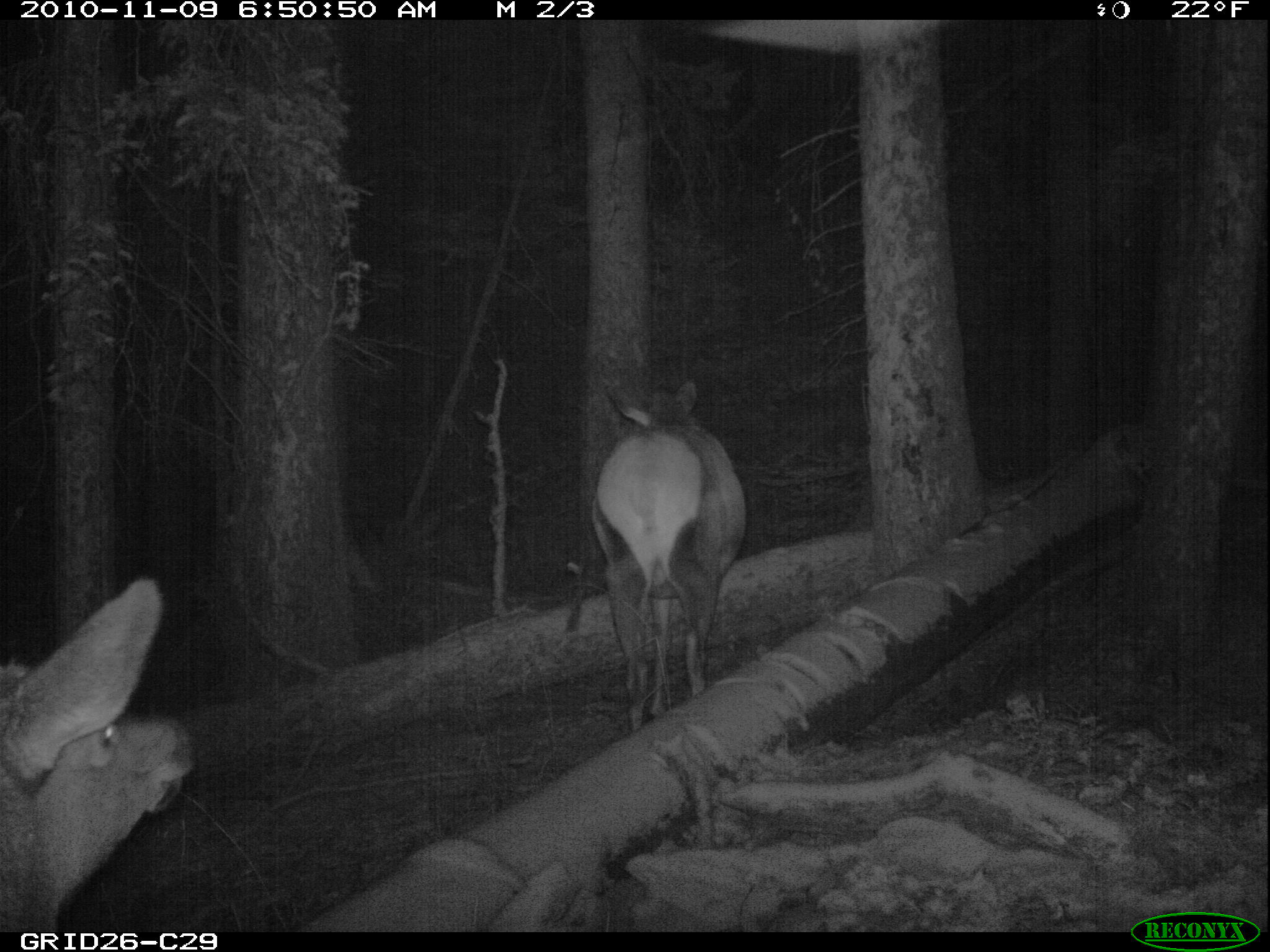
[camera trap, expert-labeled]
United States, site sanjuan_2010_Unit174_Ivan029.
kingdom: Animalia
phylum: Chordata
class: Mammalia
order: Artiodactyla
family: Cervidae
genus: Cervus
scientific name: Cervus elaphus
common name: red deer